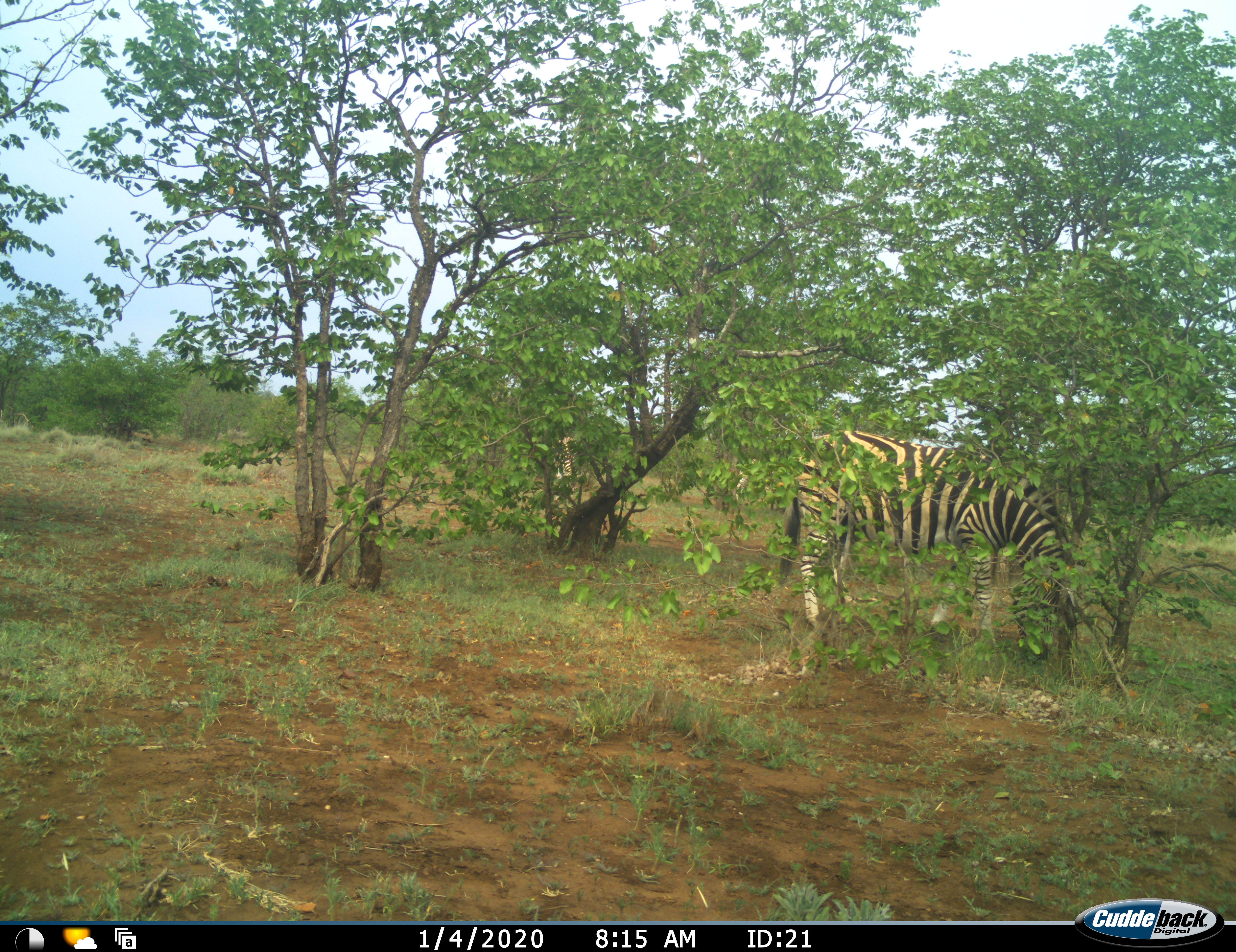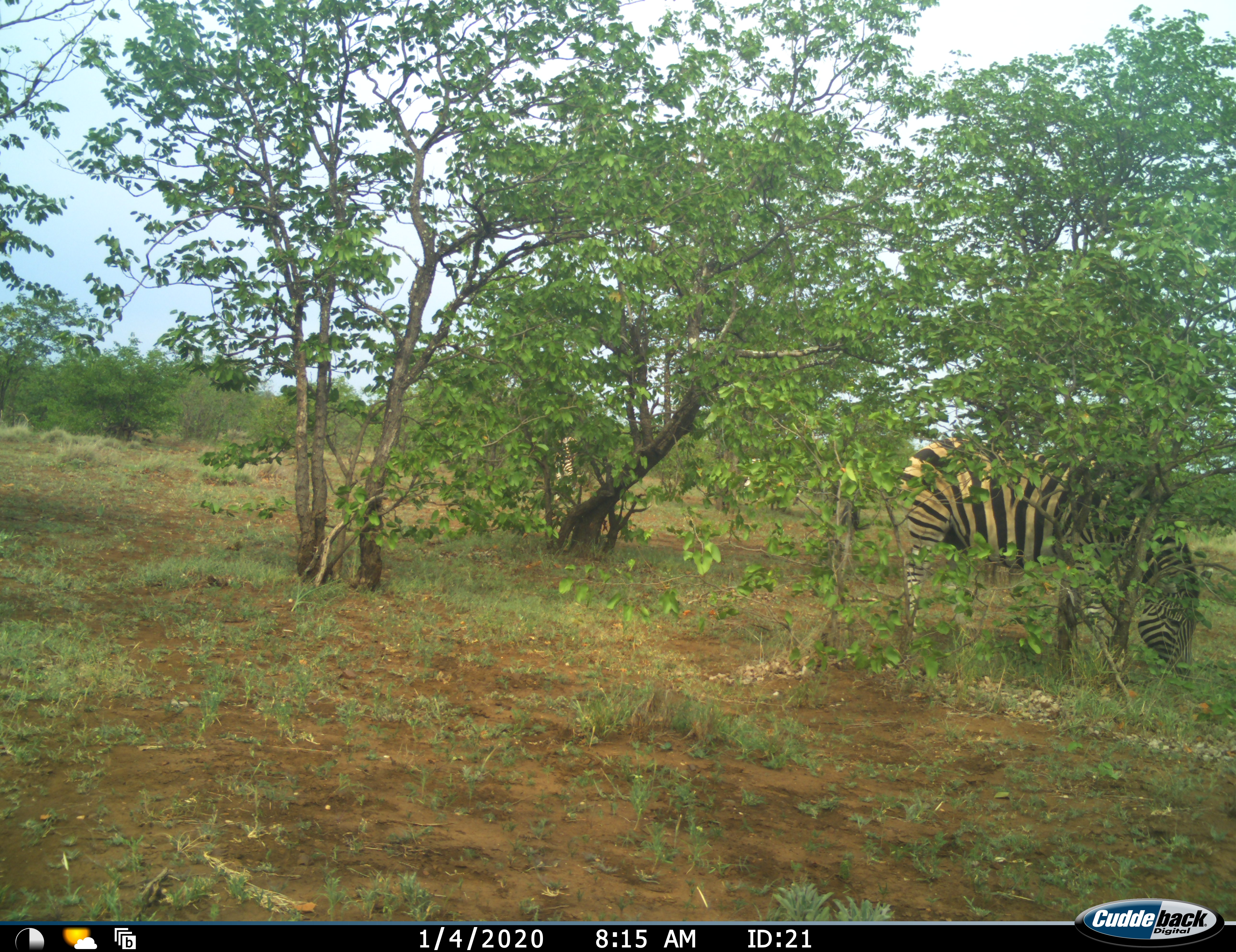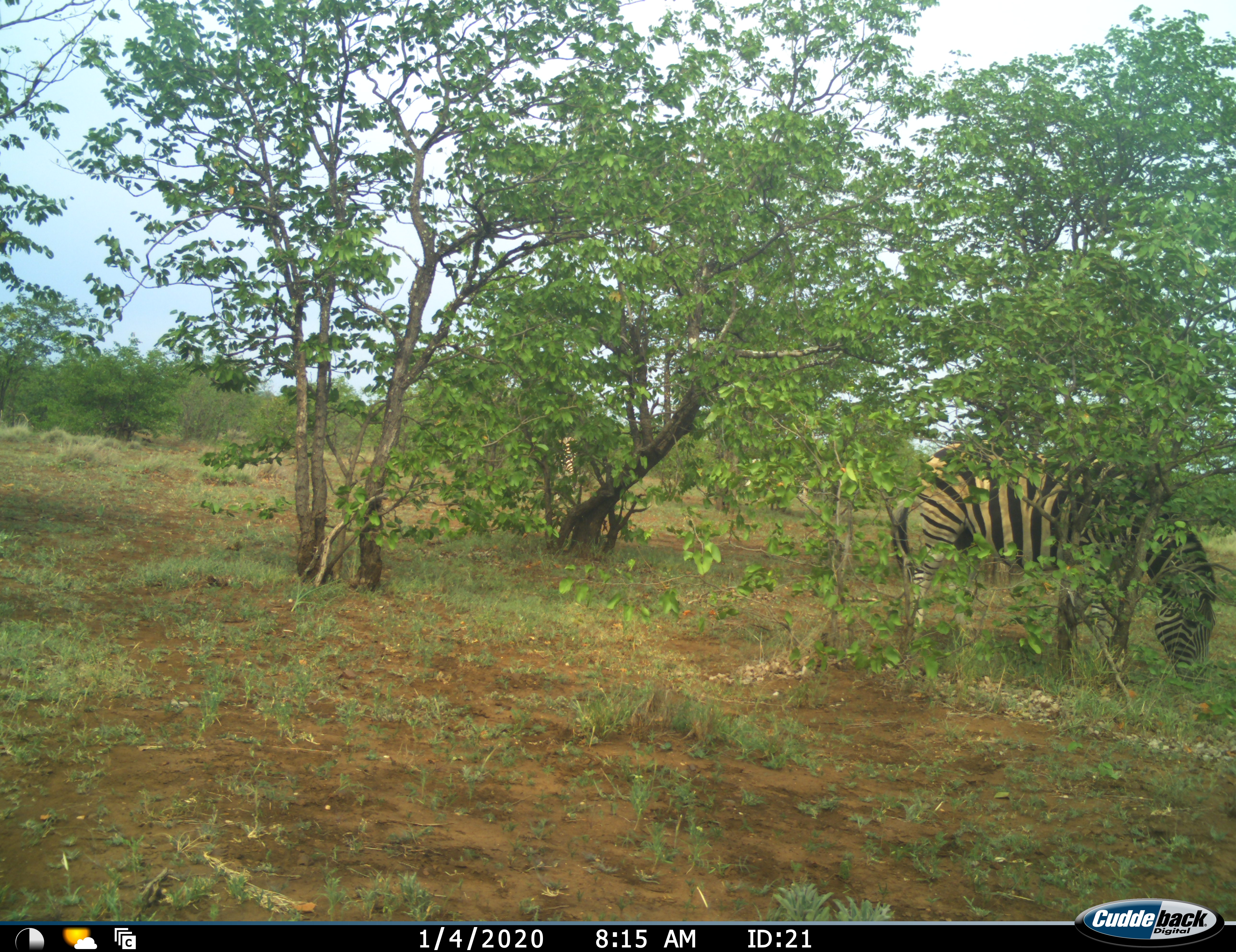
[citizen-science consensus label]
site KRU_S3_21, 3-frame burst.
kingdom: Animalia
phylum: Chordata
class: Mammalia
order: Perissodactyla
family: Equidae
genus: Equus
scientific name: Equus quagga burchellii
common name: burchell's zebra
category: zebraburchells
Zebraburchells (burchell's zebra) (Equus quagga burchellii), count 2. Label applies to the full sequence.